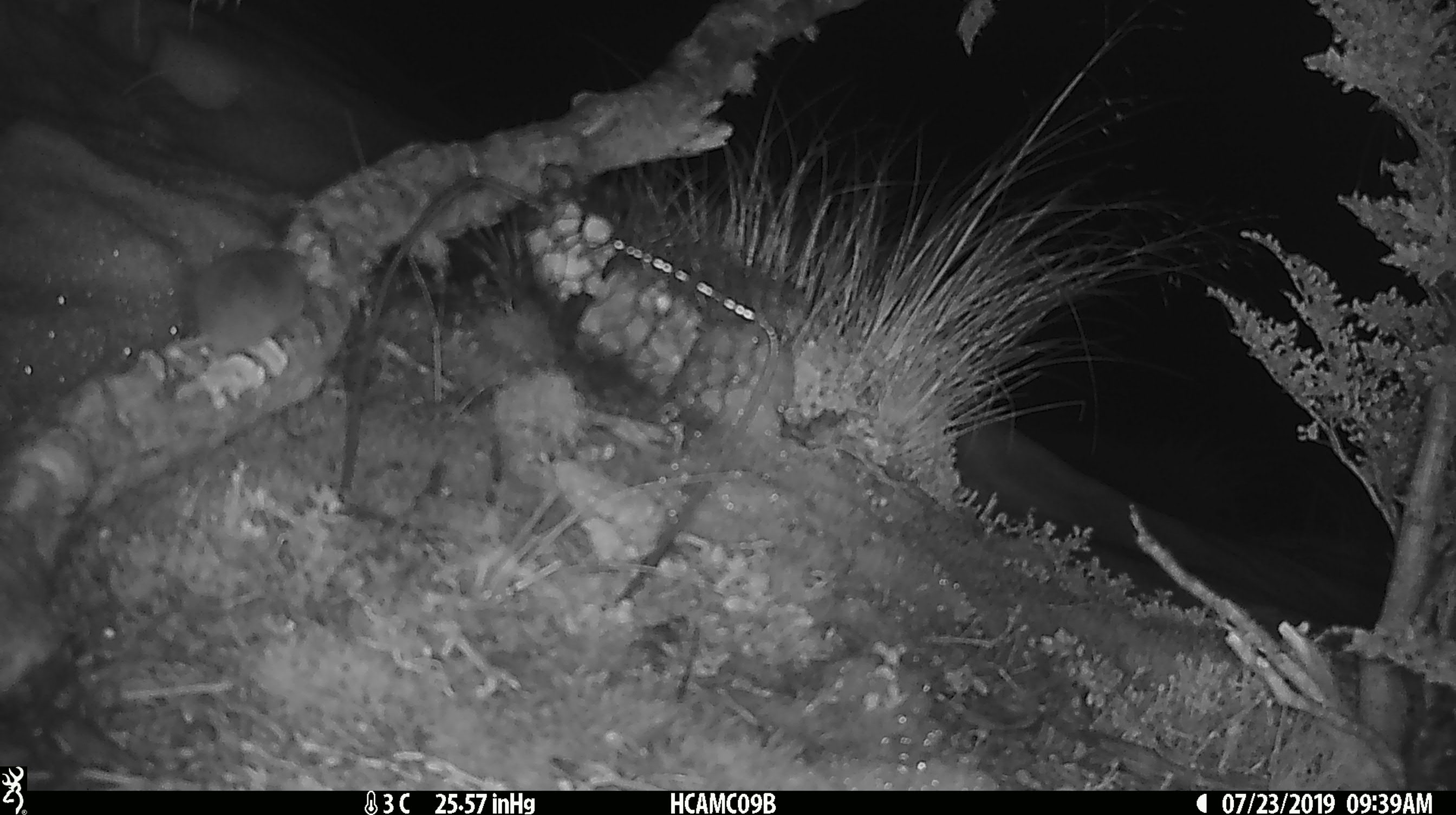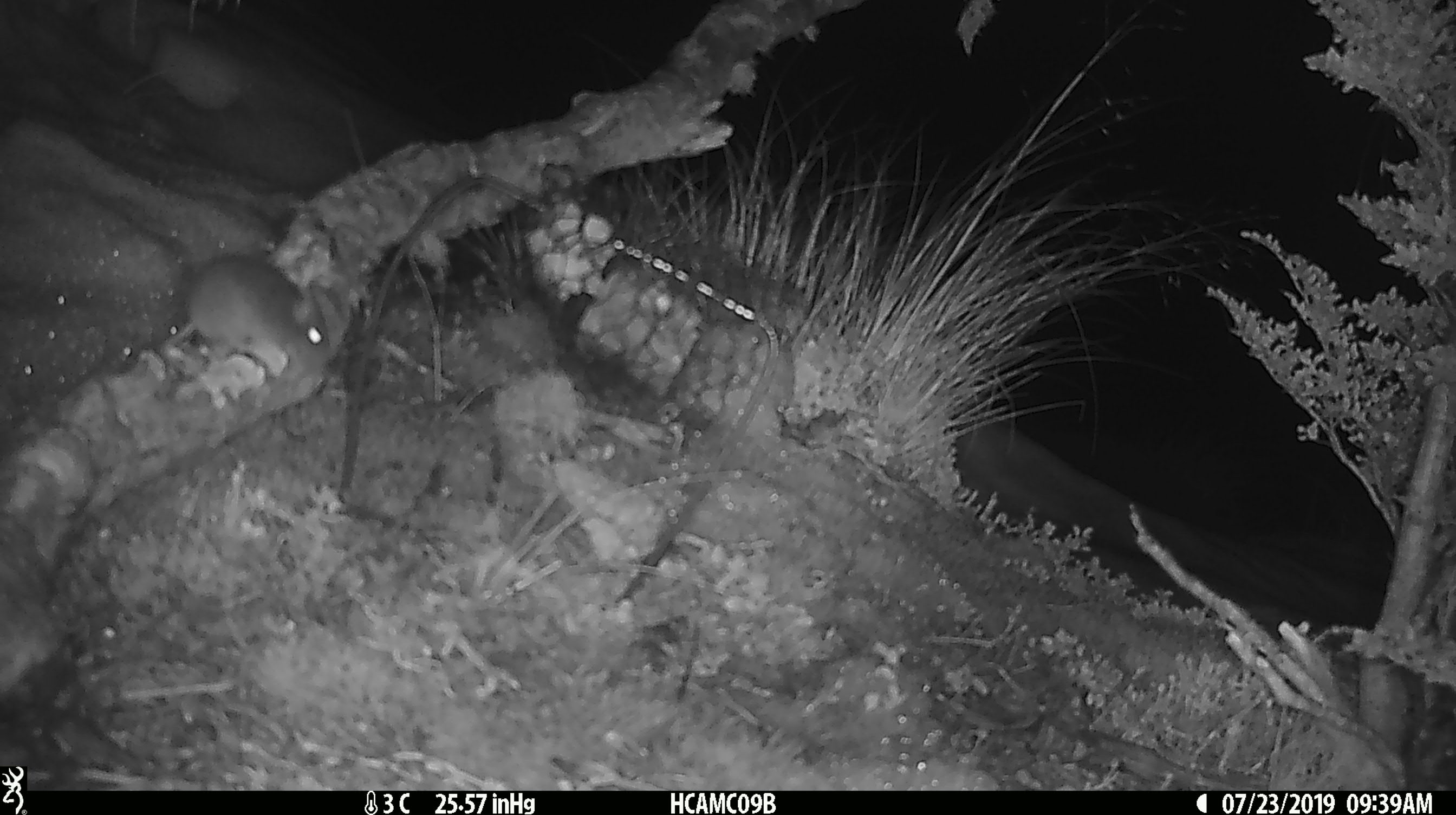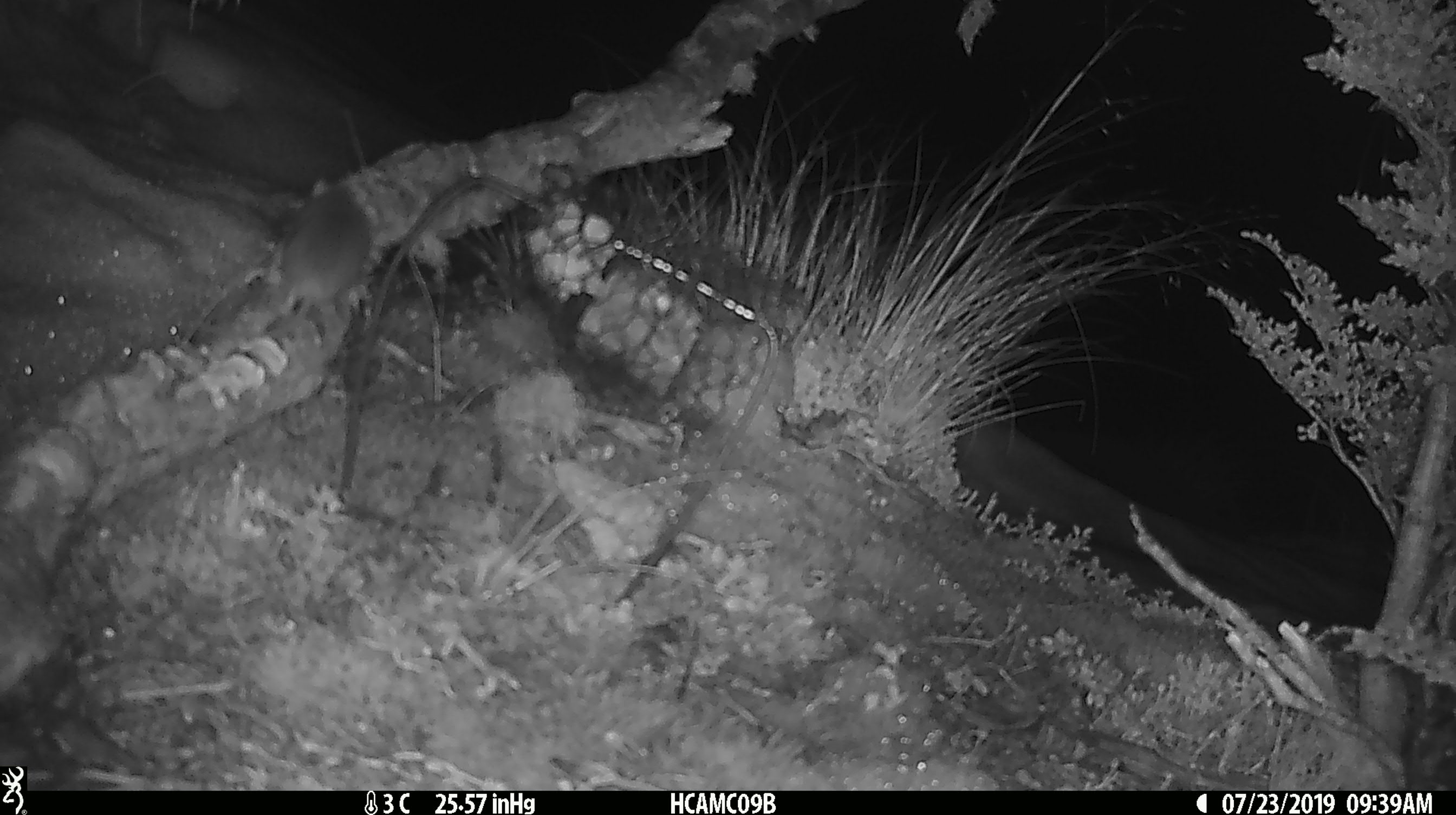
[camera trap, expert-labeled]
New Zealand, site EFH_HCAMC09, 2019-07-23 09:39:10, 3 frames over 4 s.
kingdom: Animalia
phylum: Chordata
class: Mammalia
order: Rodentia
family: Muridae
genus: Mus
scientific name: Mus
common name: mouse